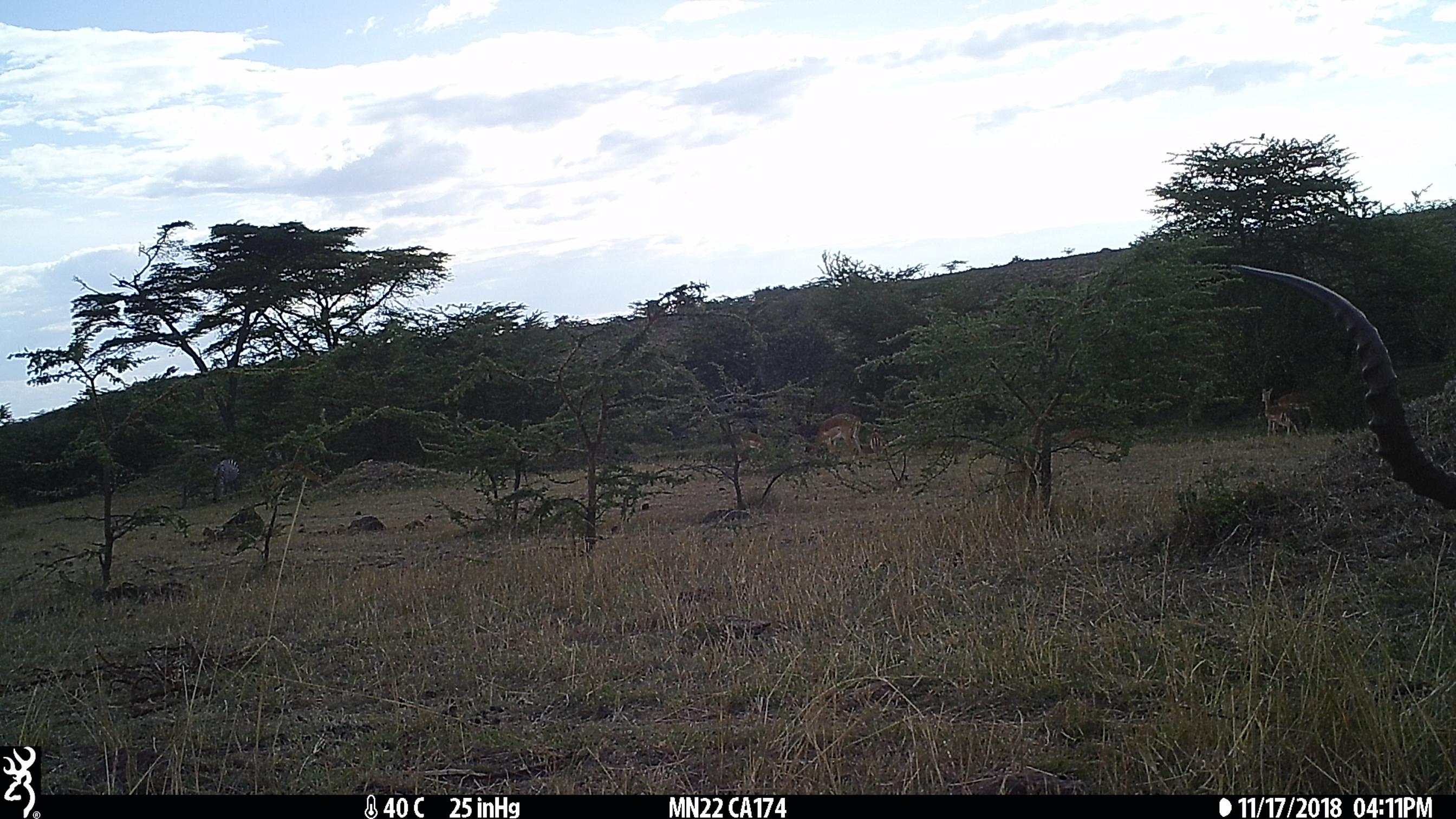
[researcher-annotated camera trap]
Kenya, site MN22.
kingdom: Animalia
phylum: Chordata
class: Mammalia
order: Artiodactyla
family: Bovidae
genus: Aepyceros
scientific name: Aepyceros melampus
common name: impala